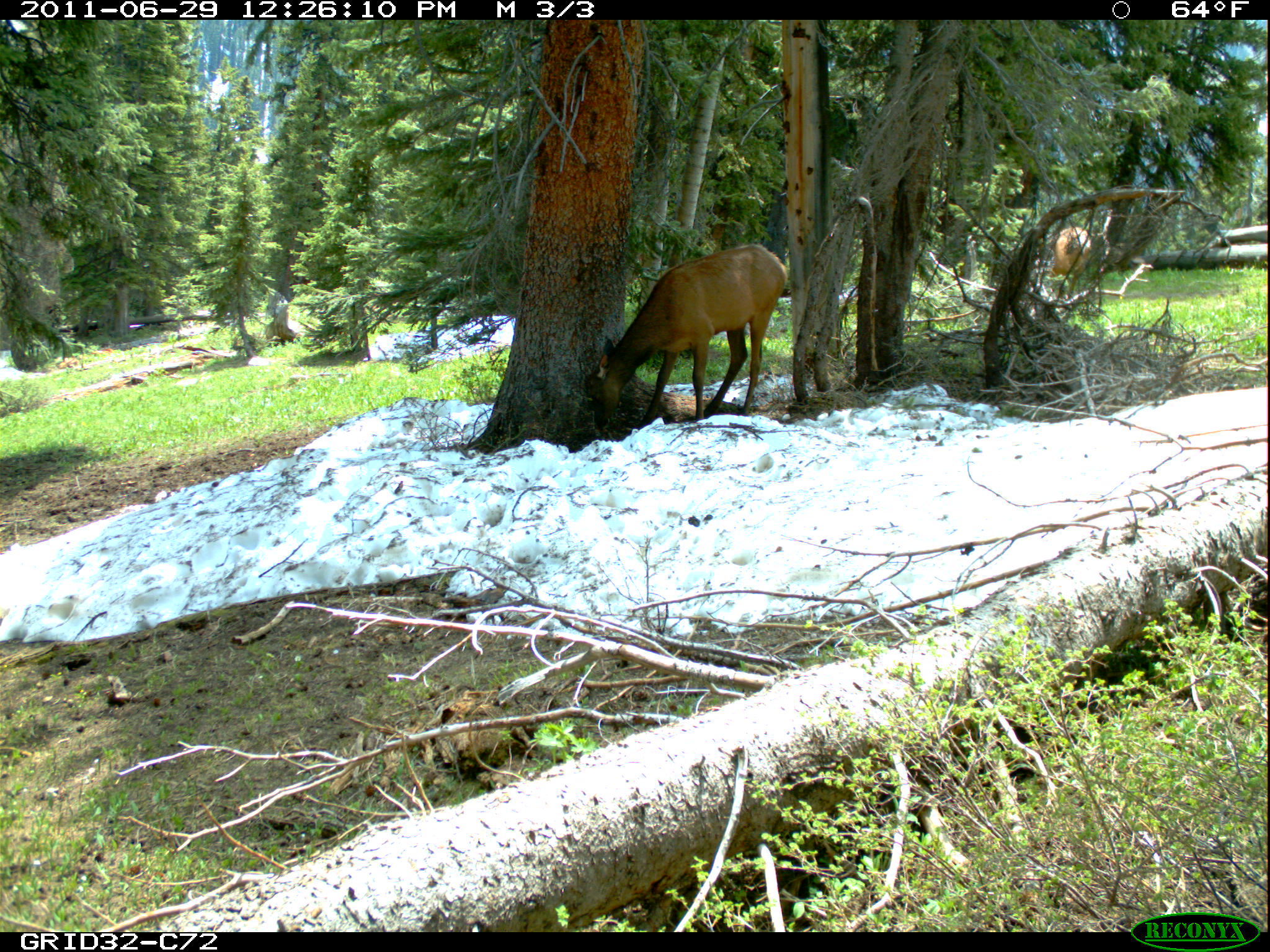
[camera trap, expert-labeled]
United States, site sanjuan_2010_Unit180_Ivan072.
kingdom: Animalia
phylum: Chordata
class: Mammalia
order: Artiodactyla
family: Cervidae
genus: Cervus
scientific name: Cervus elaphus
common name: red deer